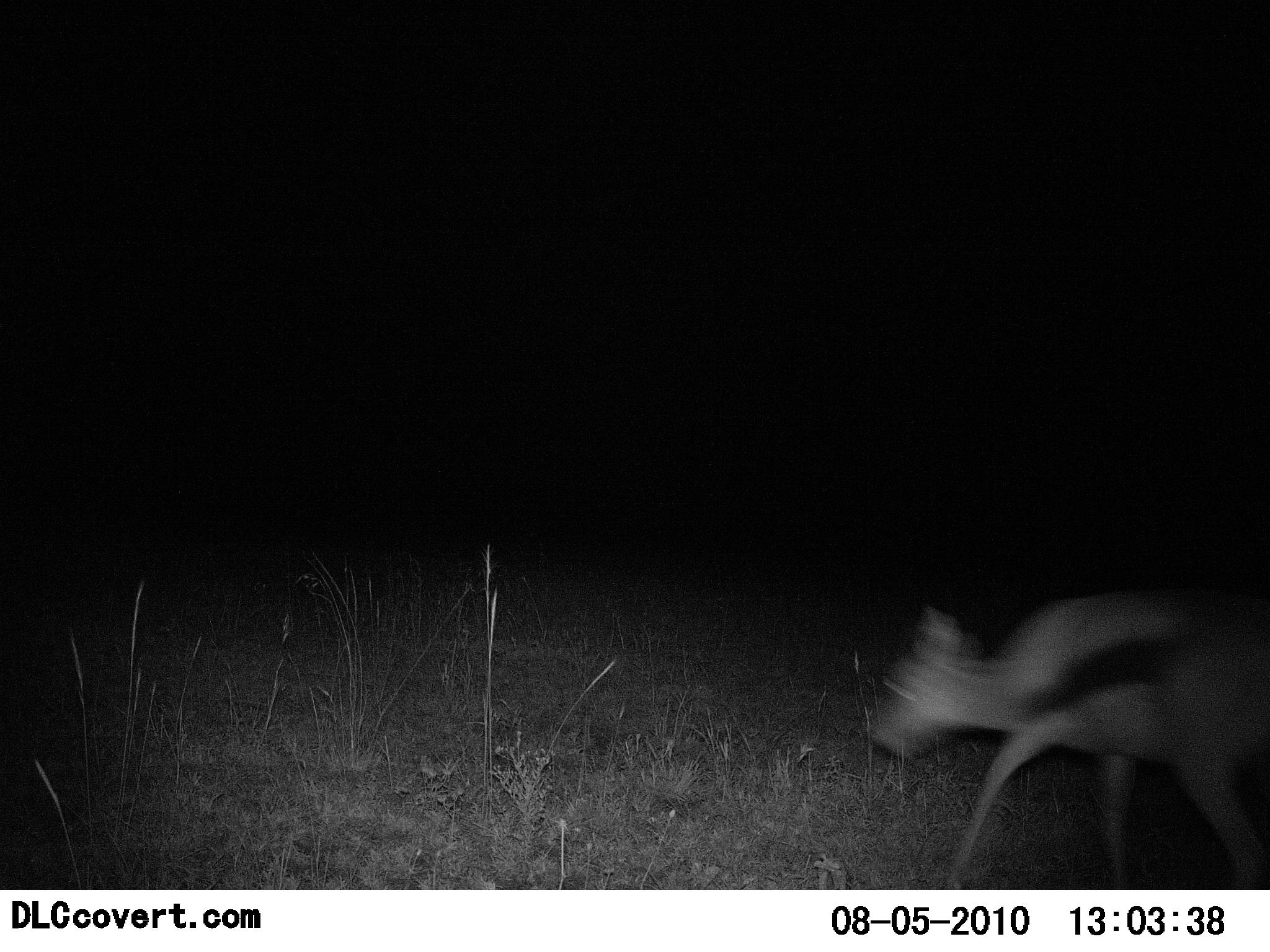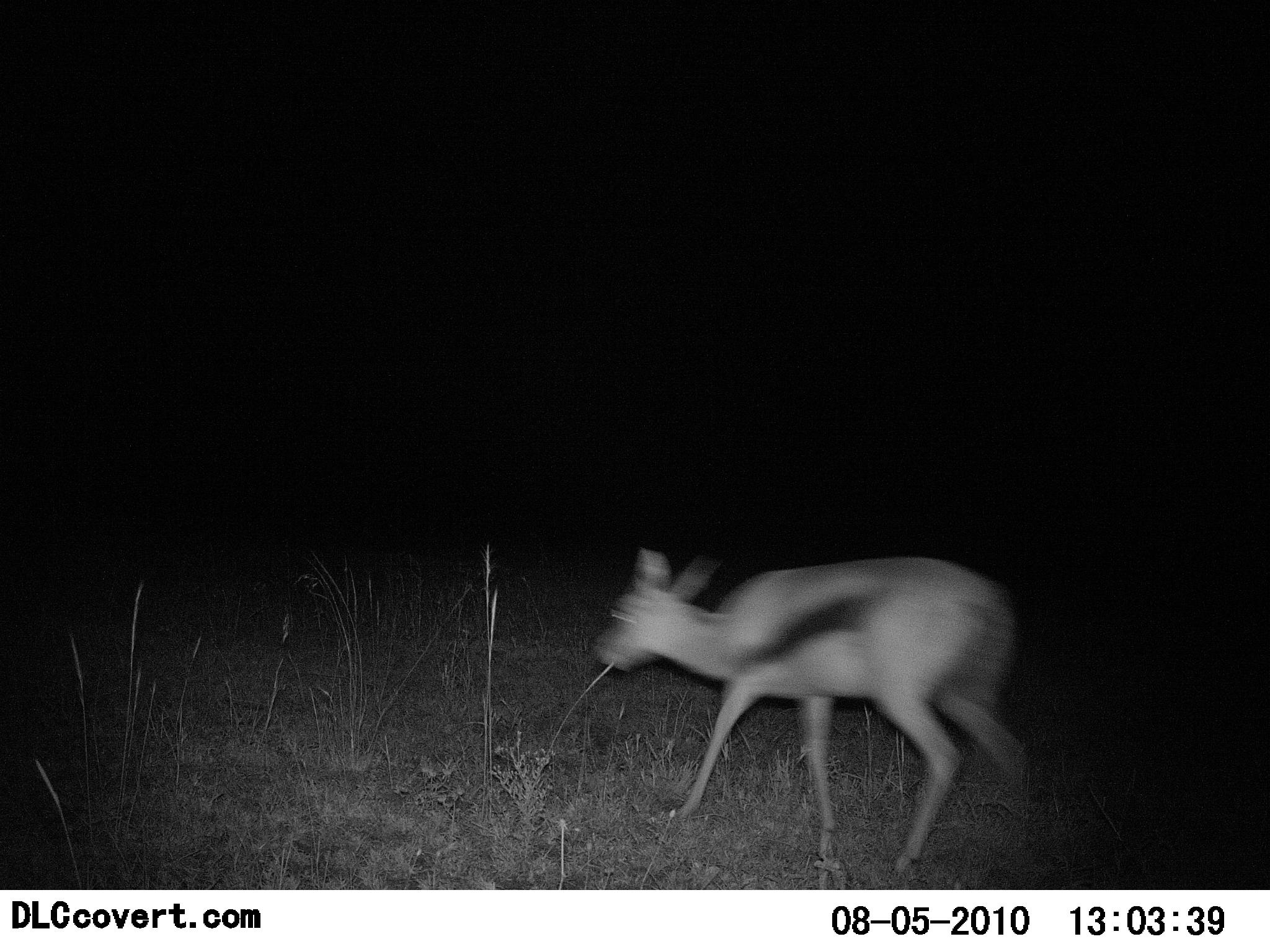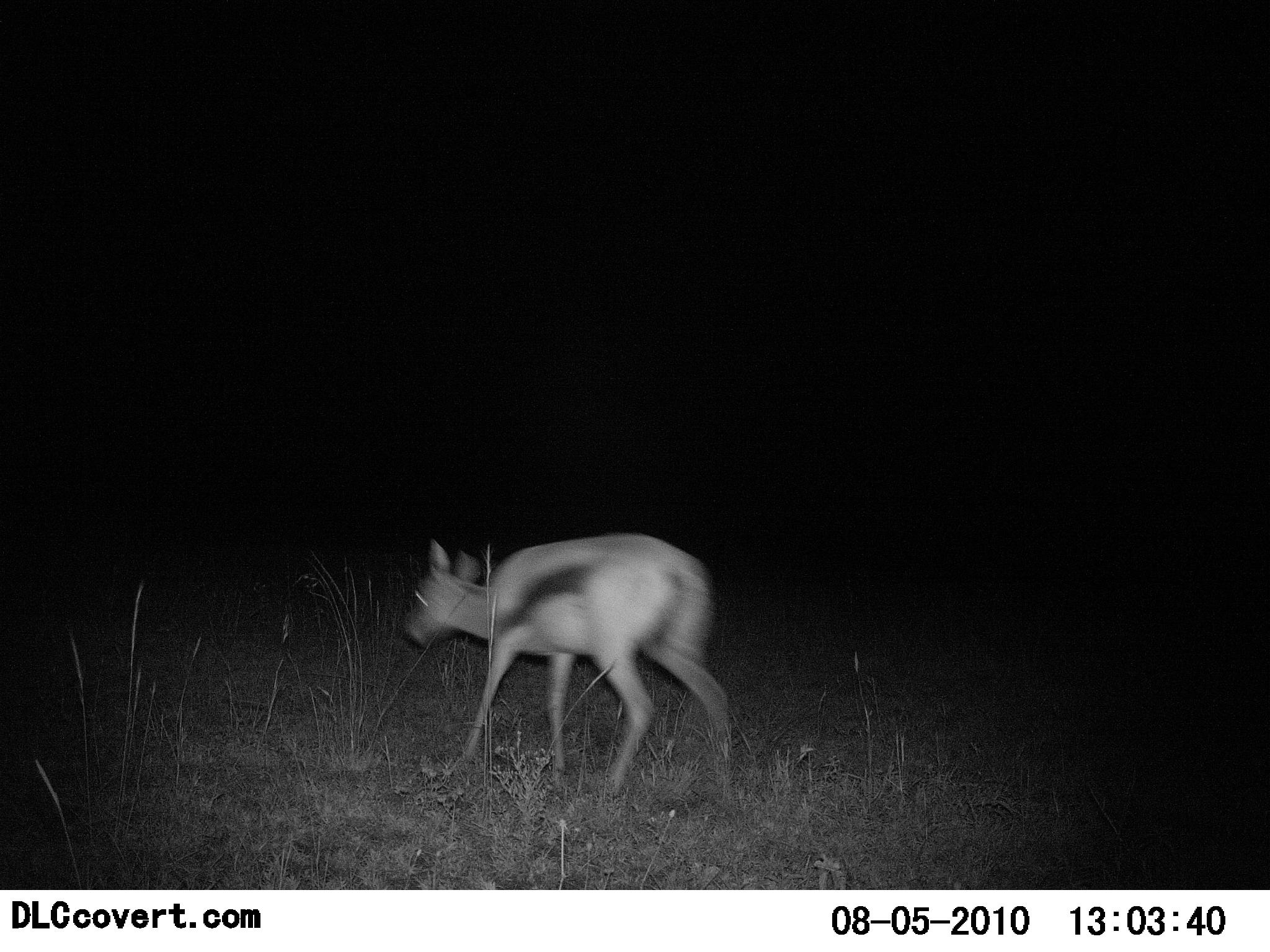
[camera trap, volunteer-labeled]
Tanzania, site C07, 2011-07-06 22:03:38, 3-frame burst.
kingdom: Animalia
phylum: Chordata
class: Mammalia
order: Artiodactyla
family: Bovidae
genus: Eudorcas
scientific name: Eudorcas thomsonii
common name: thomson's gazelle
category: gazellethomsons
Gazellethomsons (thomson's gazelle) (Eudorcas thomsonii), count 1. Behavior (volunteer vote fractions): standing 0%, resting 0%, moving 100%, interacting 0%. Young present (vote fraction): 0%. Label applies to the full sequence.